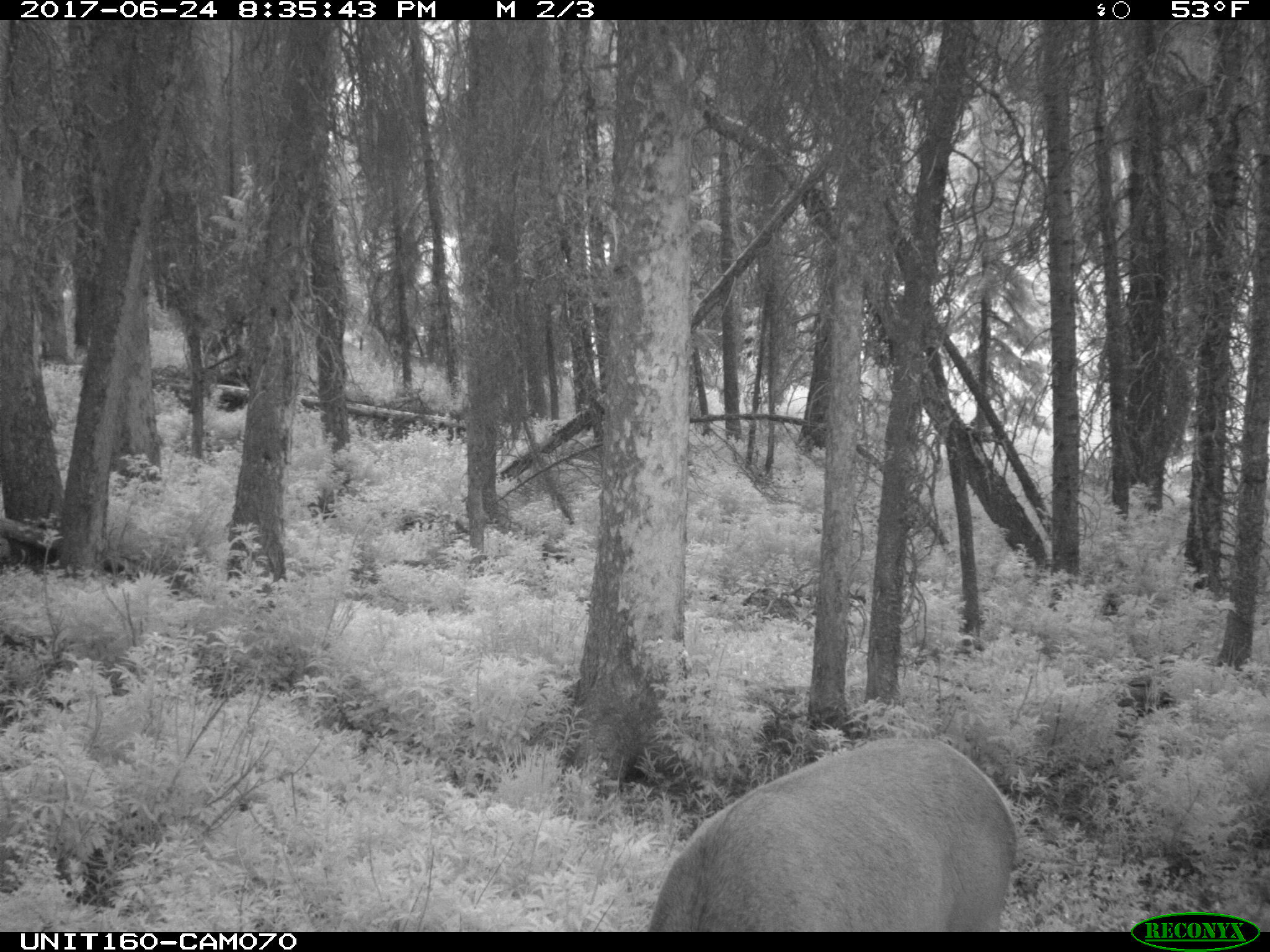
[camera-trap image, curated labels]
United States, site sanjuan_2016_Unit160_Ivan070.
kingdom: Animalia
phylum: Chordata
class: Mammalia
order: Artiodactyla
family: Cervidae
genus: Cervus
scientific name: Cervus elaphus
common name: red deer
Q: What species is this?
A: Cervus elaphus (red deer).